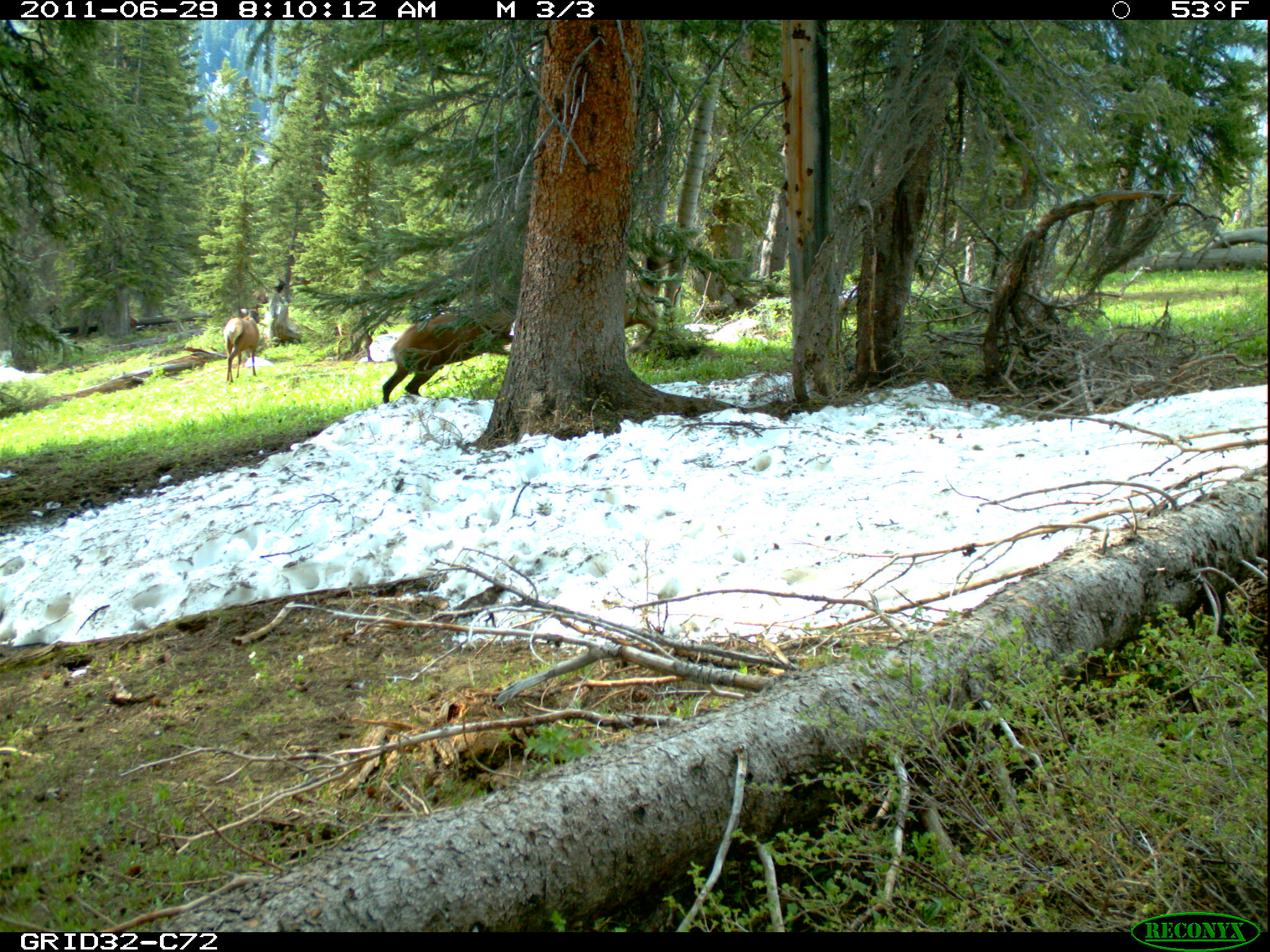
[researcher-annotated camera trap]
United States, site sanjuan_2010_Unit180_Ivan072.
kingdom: Animalia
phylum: Chordata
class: Mammalia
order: Artiodactyla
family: Cervidae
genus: Cervus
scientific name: Cervus elaphus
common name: red deer